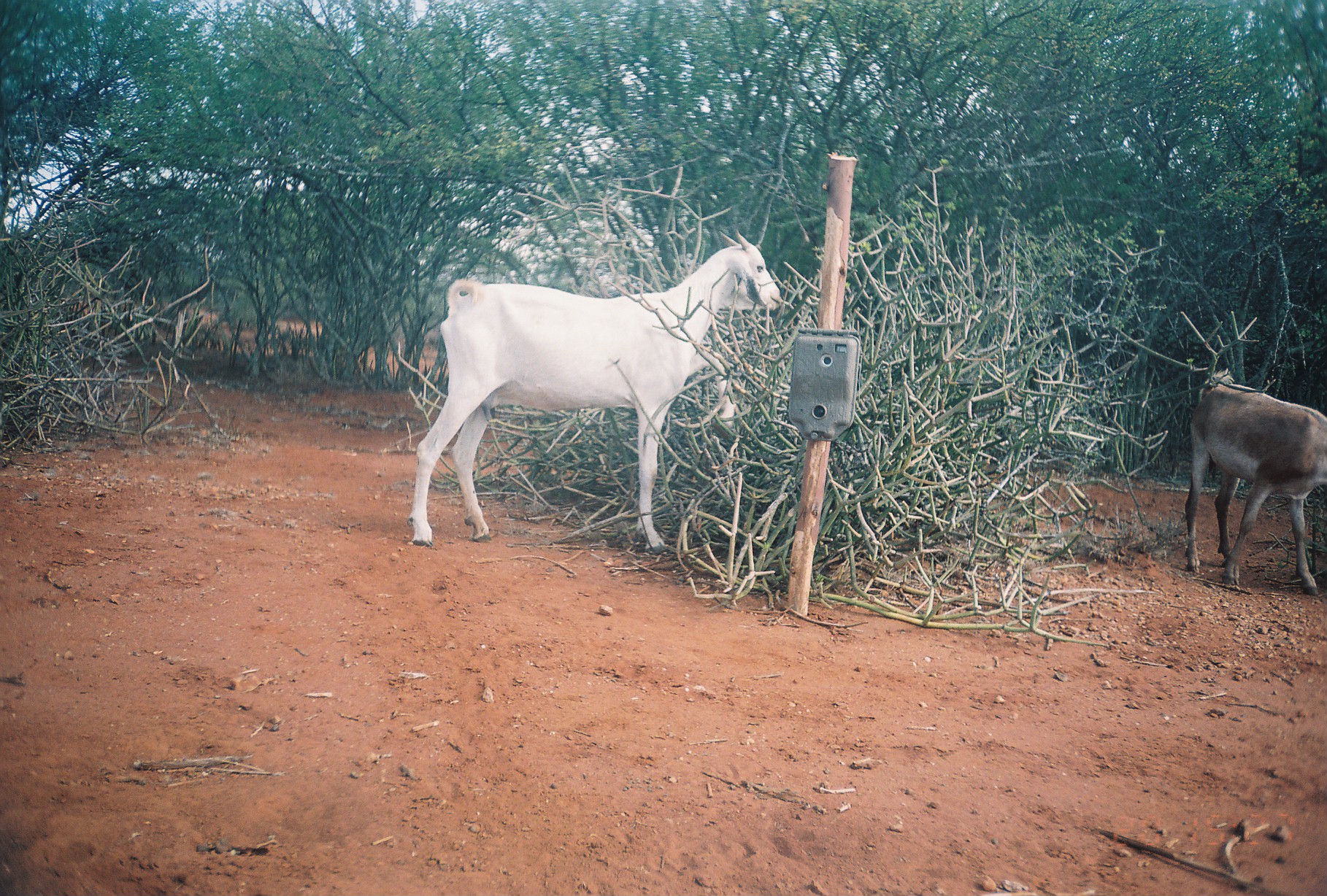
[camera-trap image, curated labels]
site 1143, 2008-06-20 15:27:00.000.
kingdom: Animalia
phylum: Chordata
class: Mammalia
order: Artiodactyla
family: Bovidae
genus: Capra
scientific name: Capra aegagrus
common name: wild goat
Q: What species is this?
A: Capra aegagrus (wild goat).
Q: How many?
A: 2.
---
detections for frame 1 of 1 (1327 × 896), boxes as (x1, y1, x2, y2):
capra aegagrus: (409, 227, 781, 555); (1186, 367, 1327, 595)